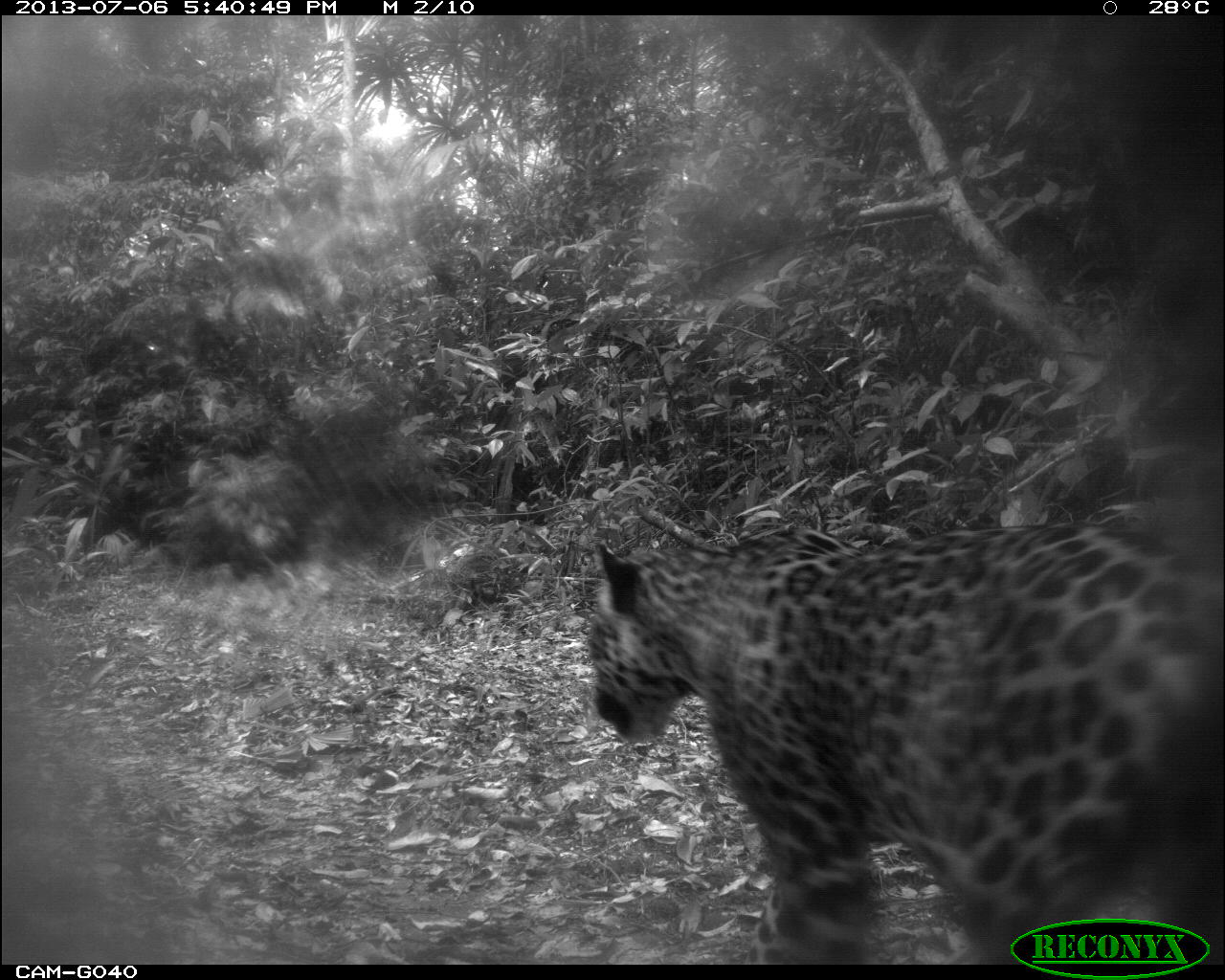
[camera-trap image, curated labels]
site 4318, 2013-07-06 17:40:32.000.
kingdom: Animalia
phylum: Chordata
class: Mammalia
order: Carnivora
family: Felidae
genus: Panthera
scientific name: Panthera onca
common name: jaguar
Panthera onca (jaguar), count 1, sex female.